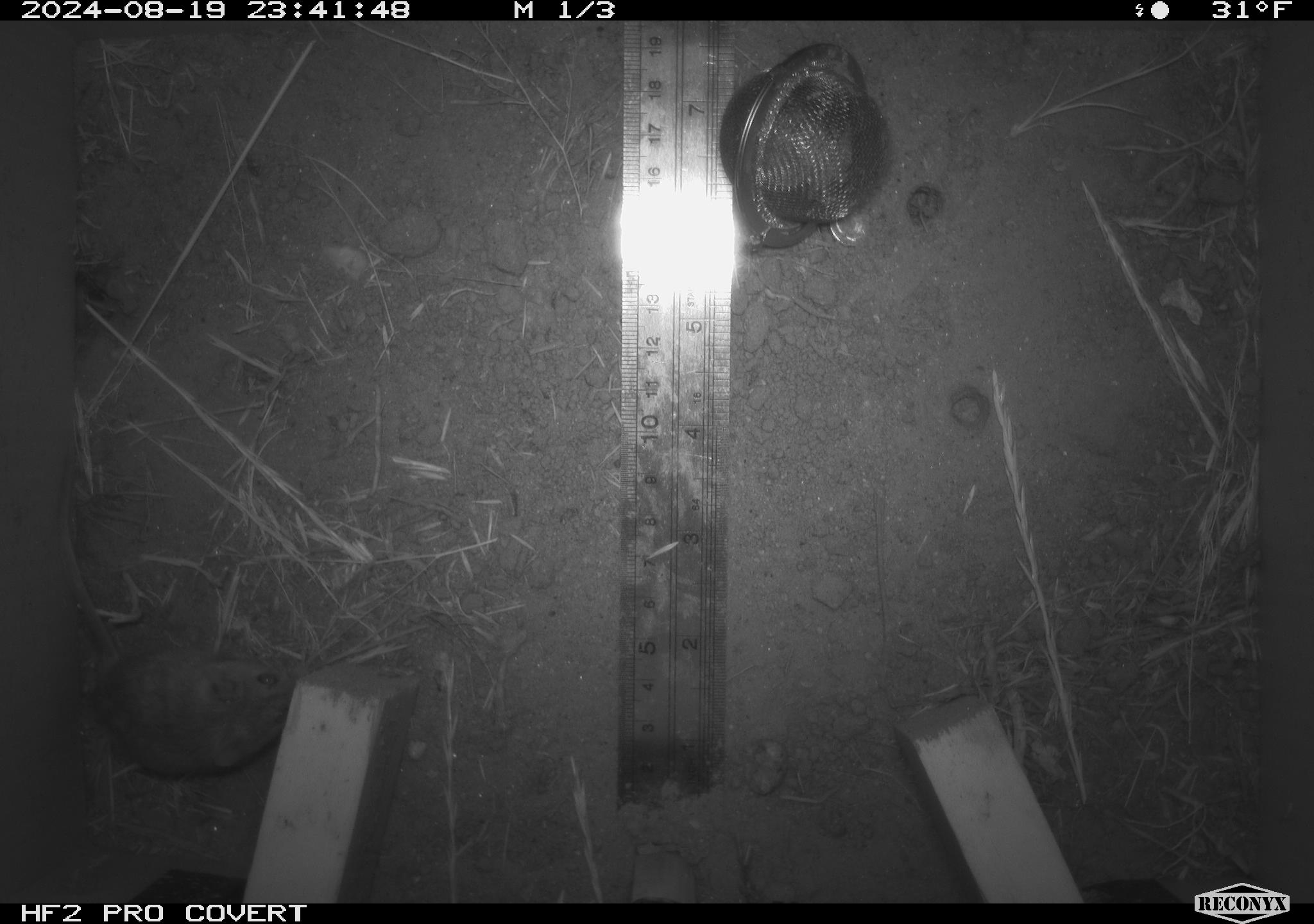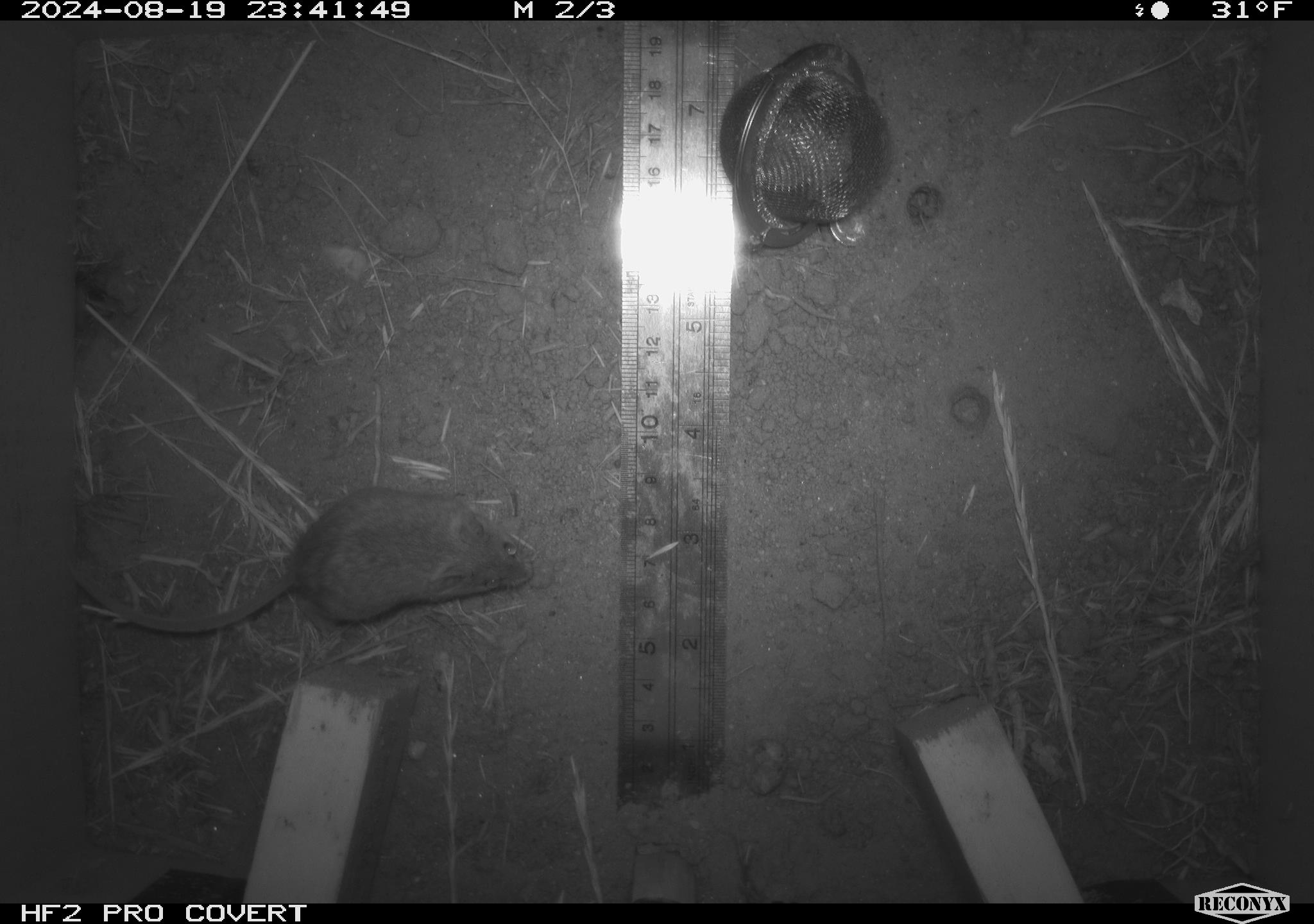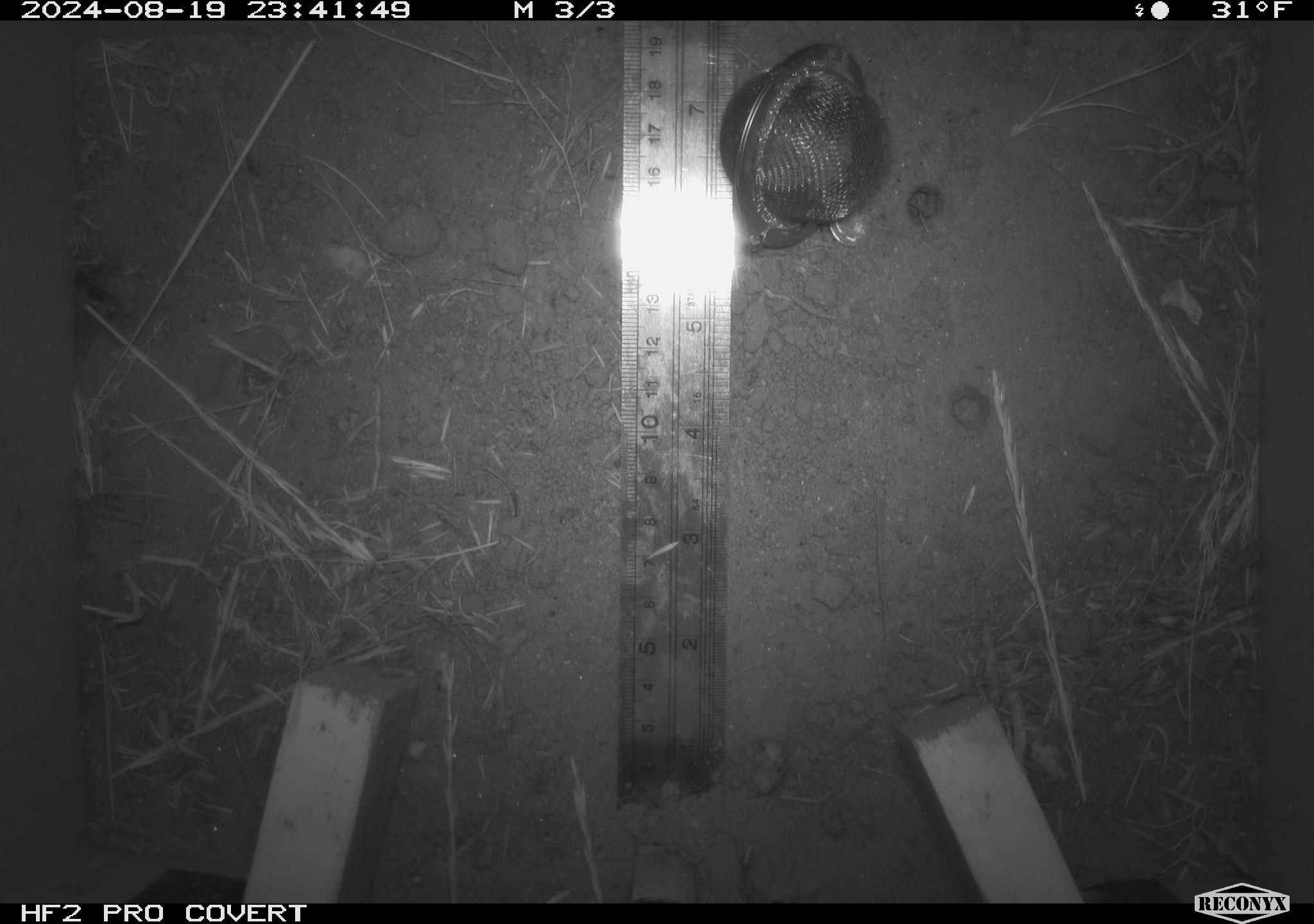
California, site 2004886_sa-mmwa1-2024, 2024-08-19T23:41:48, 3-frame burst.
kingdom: Animalia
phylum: Chordata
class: Mammalia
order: Rodentia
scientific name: Rodentia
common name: mouse species